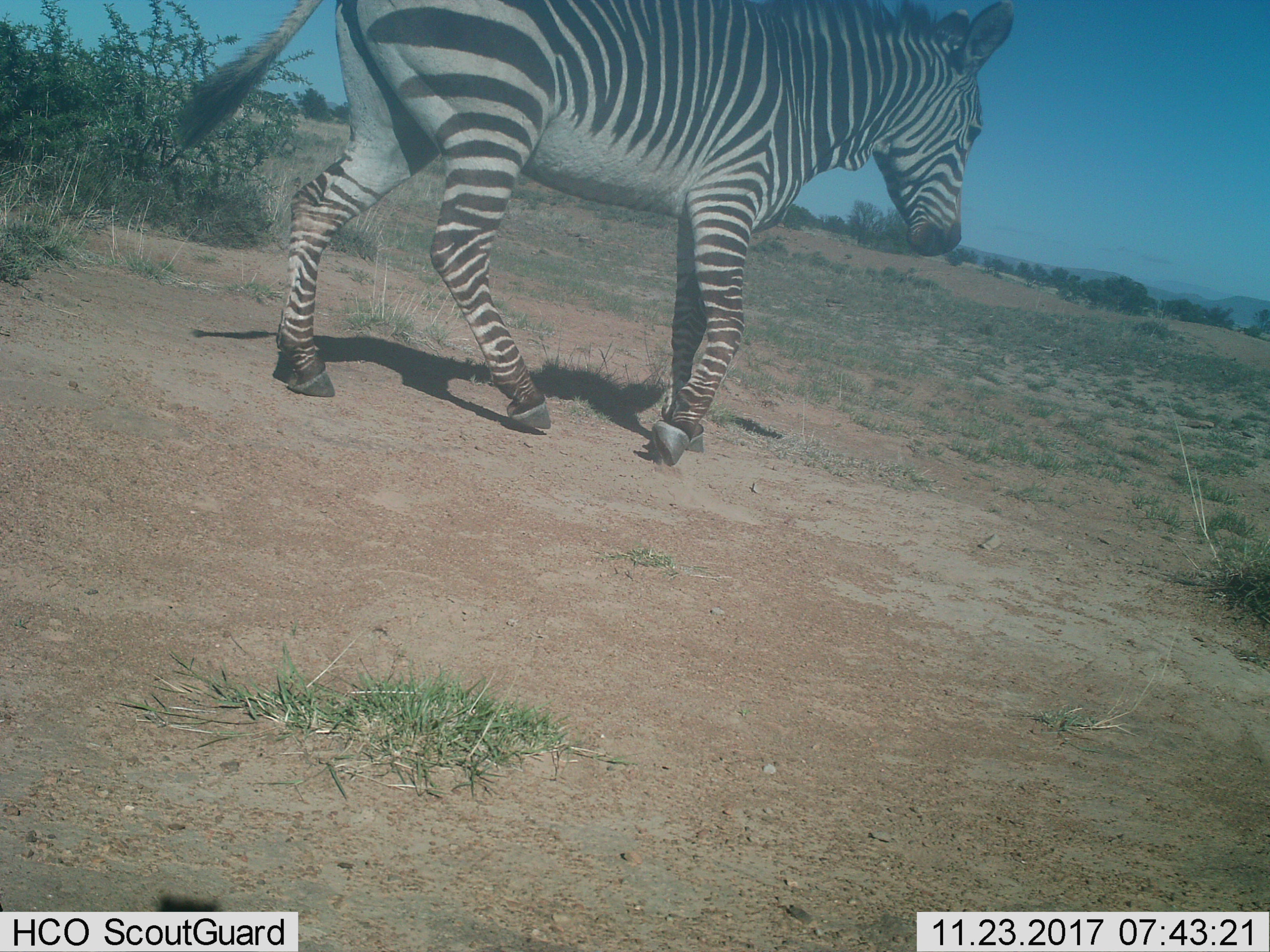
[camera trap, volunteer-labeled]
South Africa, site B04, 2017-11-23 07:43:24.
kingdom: Animalia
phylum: Chordata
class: Mammalia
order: Perissodactyla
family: Equidae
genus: Equus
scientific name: Equus zebra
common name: mountain zebra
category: zebramountain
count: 1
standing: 0%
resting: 0%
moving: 100%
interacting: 0%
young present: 14%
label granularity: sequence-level